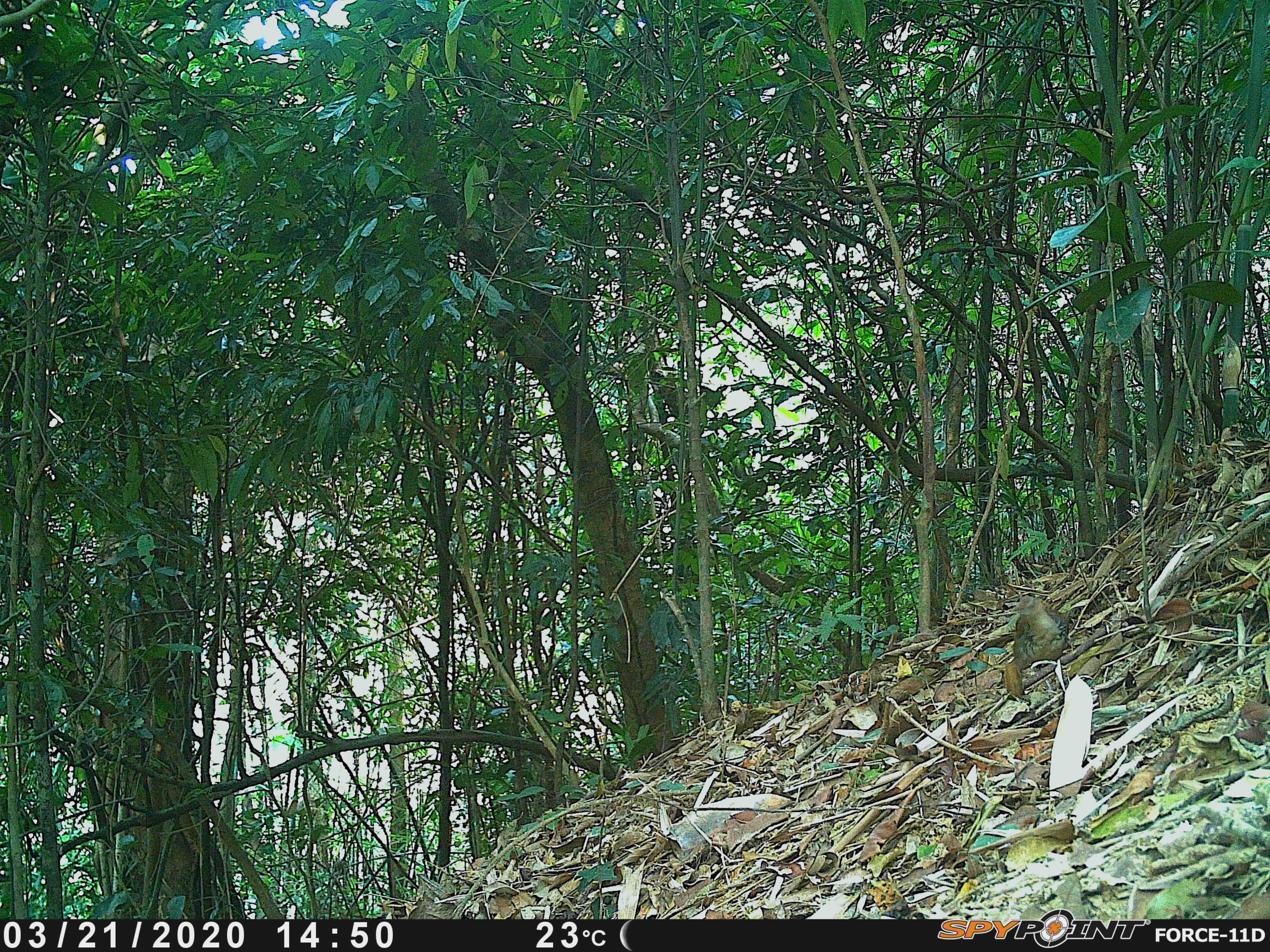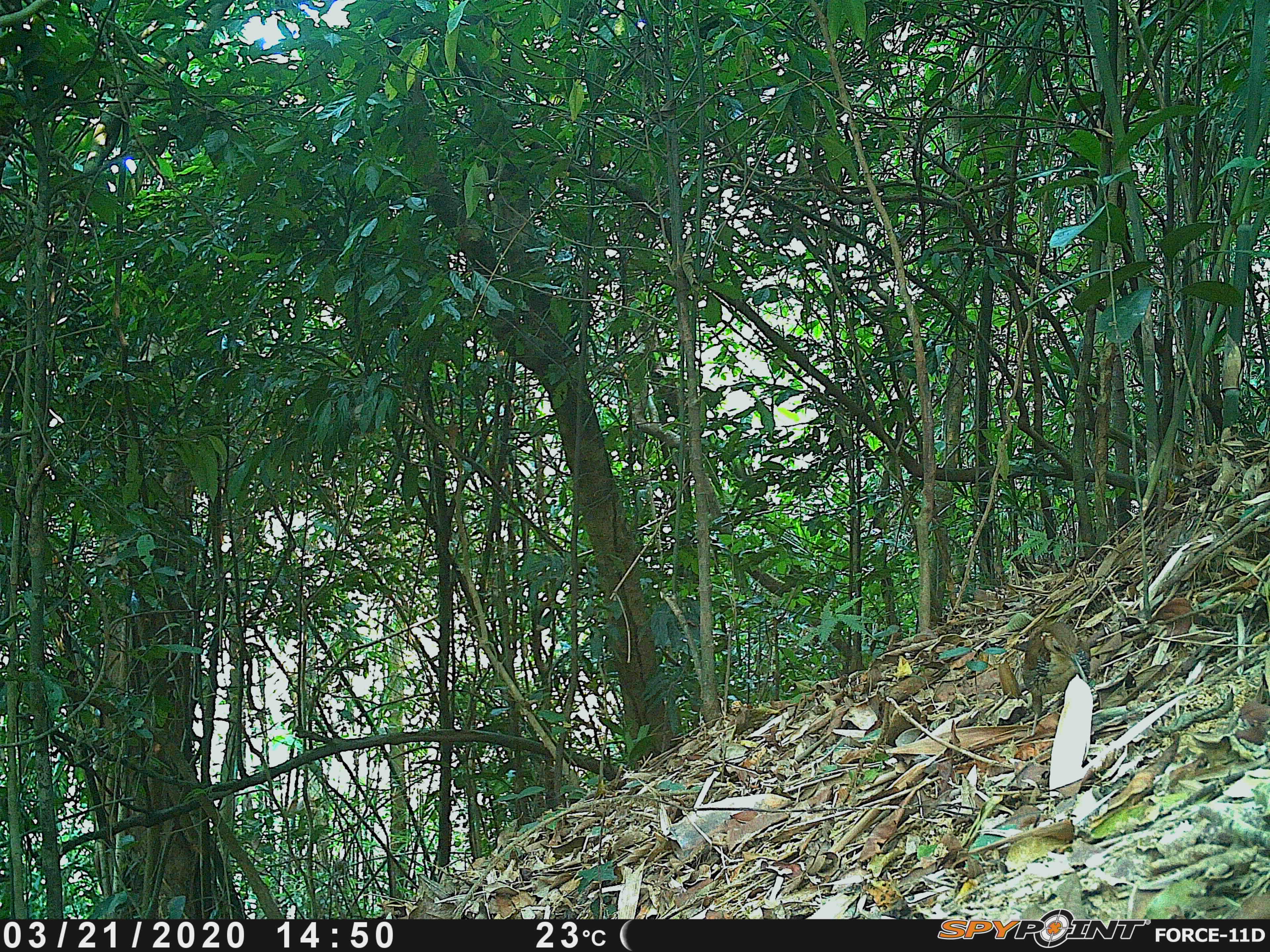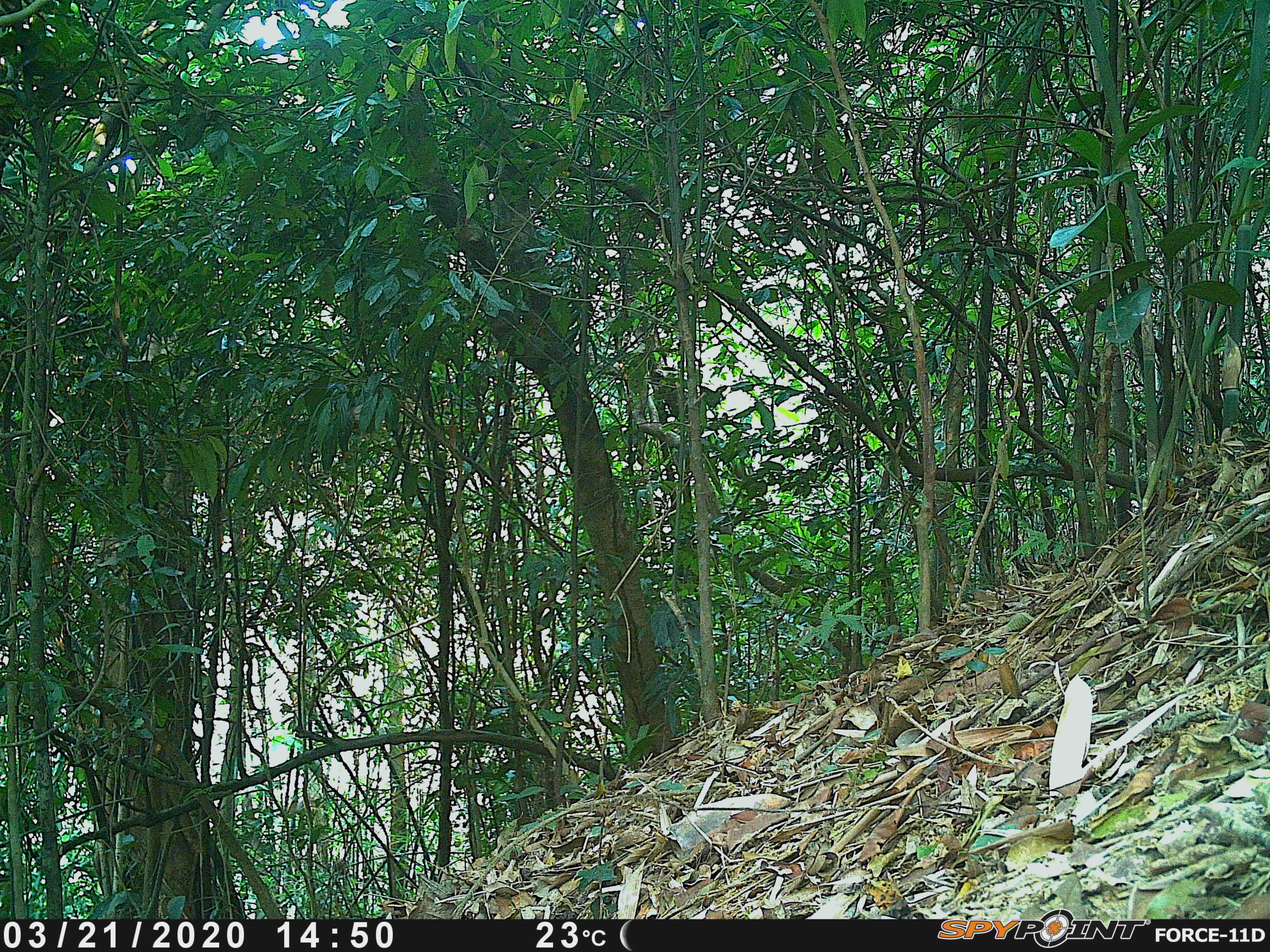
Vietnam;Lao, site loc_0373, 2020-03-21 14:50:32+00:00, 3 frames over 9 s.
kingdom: Animalia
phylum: Chordata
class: Aves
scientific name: Aves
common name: bird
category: unidentified bird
Unidentified bird (bird) (Aves). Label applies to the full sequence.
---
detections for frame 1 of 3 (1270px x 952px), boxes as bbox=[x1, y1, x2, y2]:
unidentified bird: bbox=[1009, 593, 1072, 677]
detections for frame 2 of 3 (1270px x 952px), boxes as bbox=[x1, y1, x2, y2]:
unidentified bird: bbox=[1011, 623, 1103, 738]